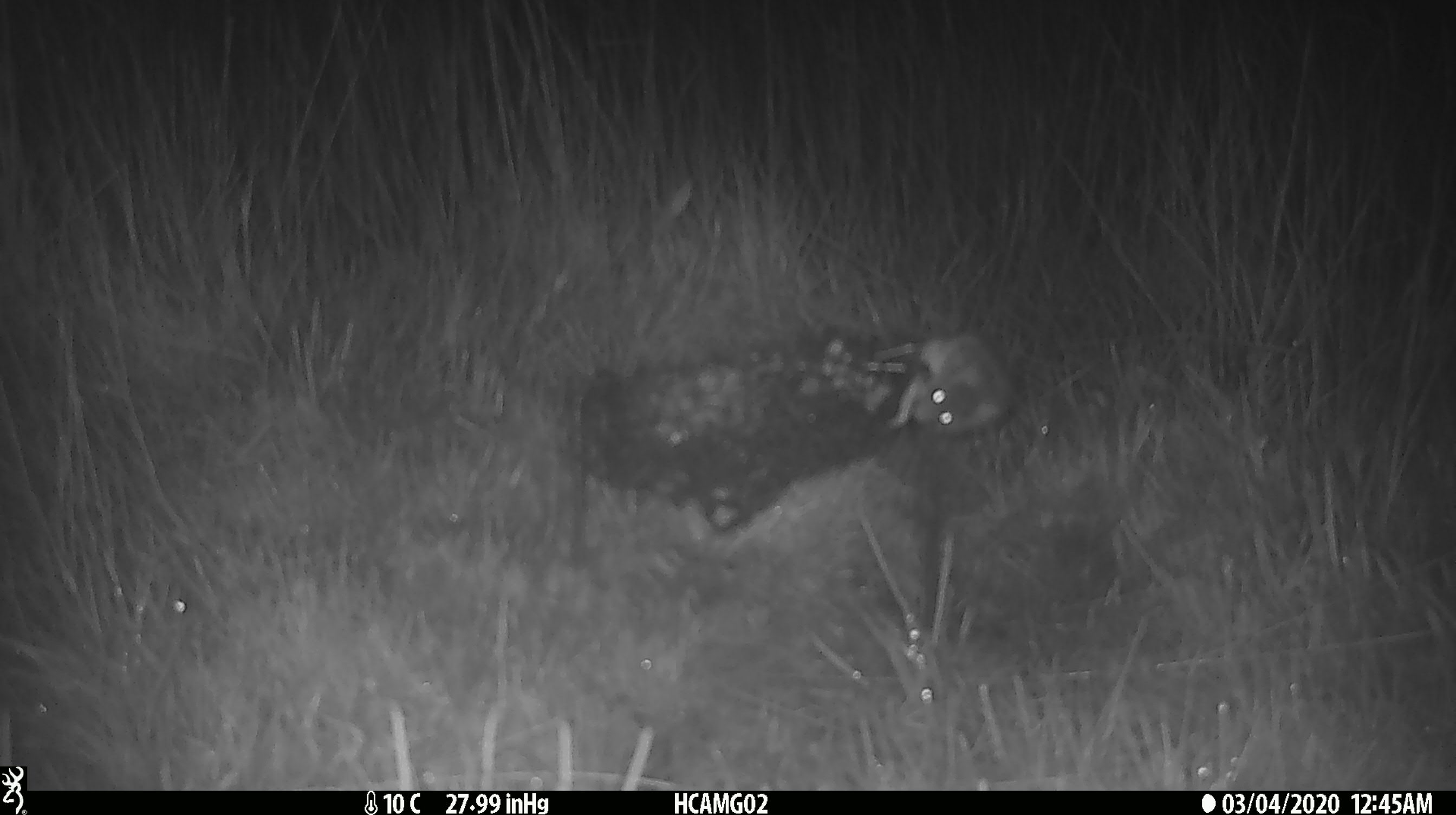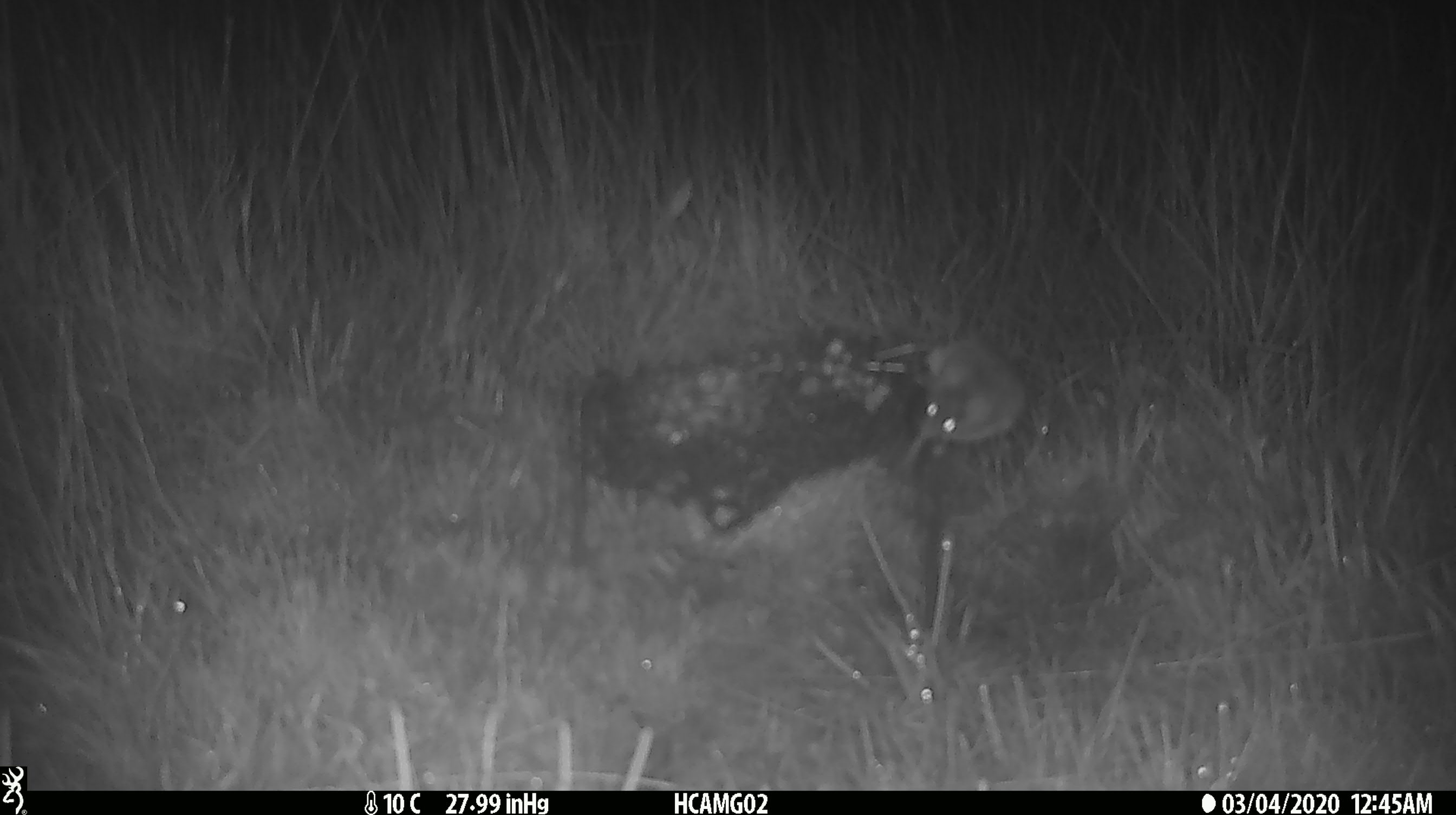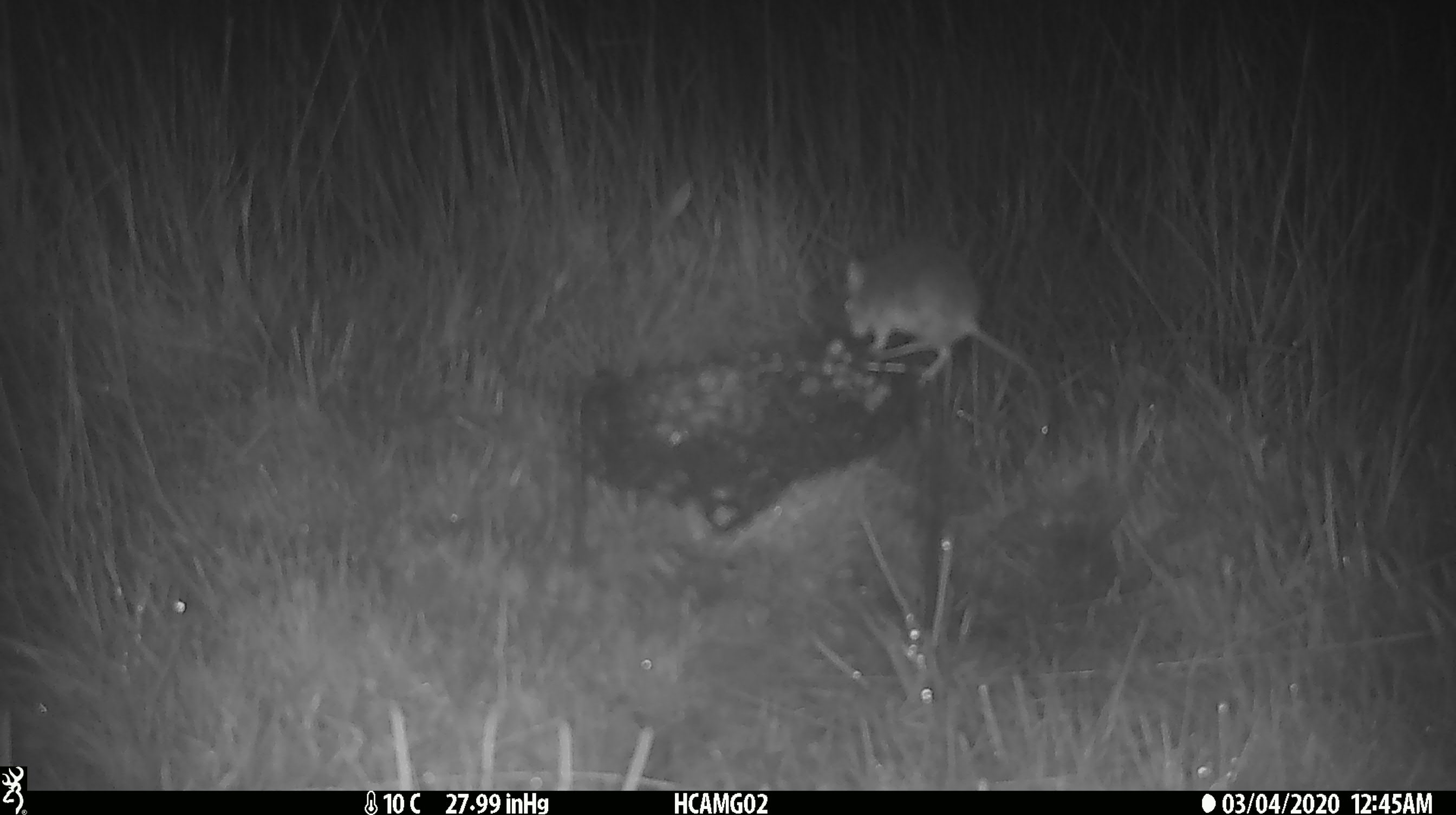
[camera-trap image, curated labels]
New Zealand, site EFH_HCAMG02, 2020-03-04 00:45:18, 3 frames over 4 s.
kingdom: Animalia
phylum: Chordata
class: Mammalia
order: Rodentia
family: Muridae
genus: Mus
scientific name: Mus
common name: mouse